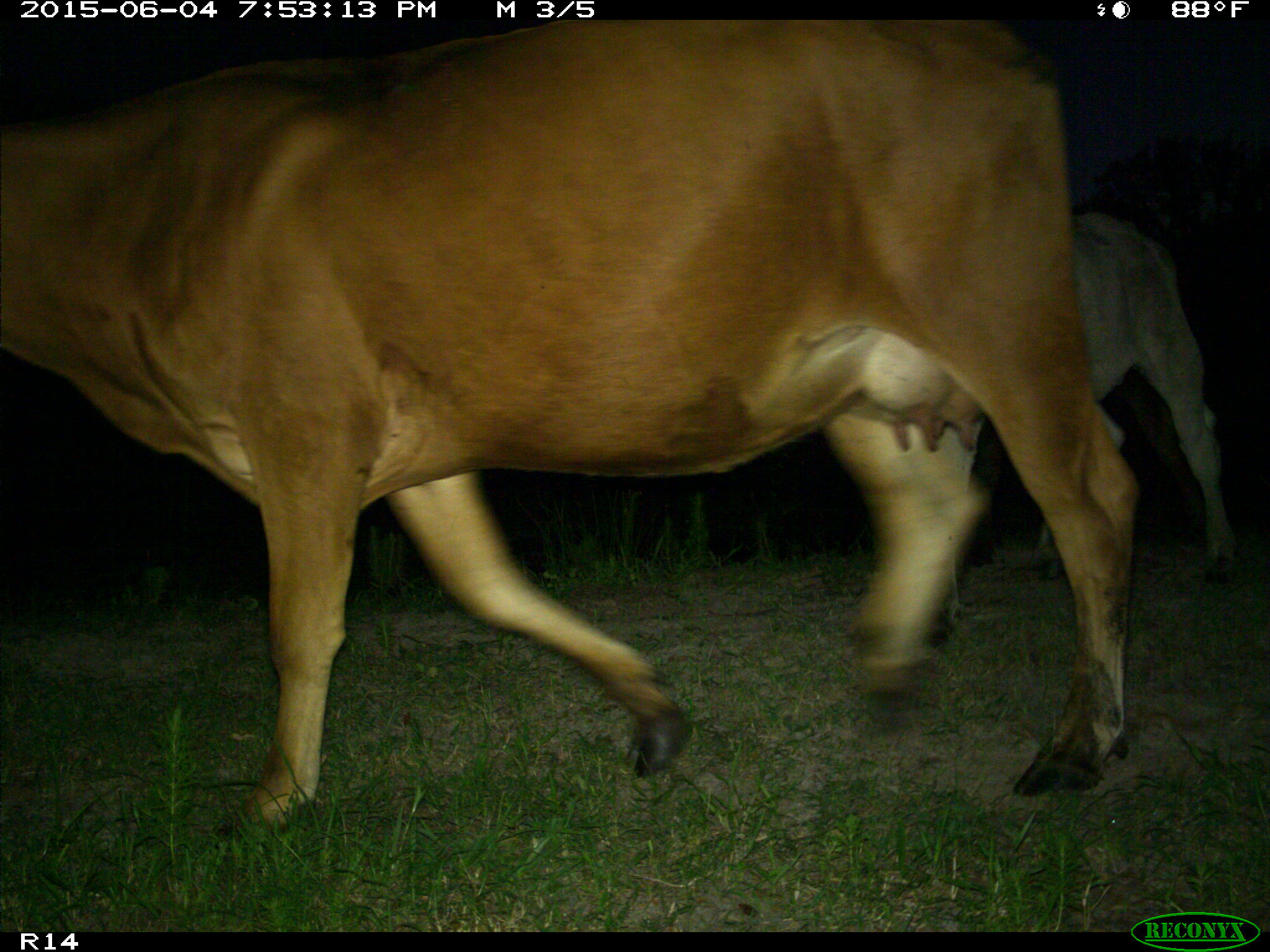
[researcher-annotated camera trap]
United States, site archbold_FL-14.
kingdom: Animalia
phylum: Chordata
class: Mammalia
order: Artiodactyla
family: Bovidae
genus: Bos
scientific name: Bos taurus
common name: domestic cow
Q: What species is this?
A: Bos taurus (domestic cow).